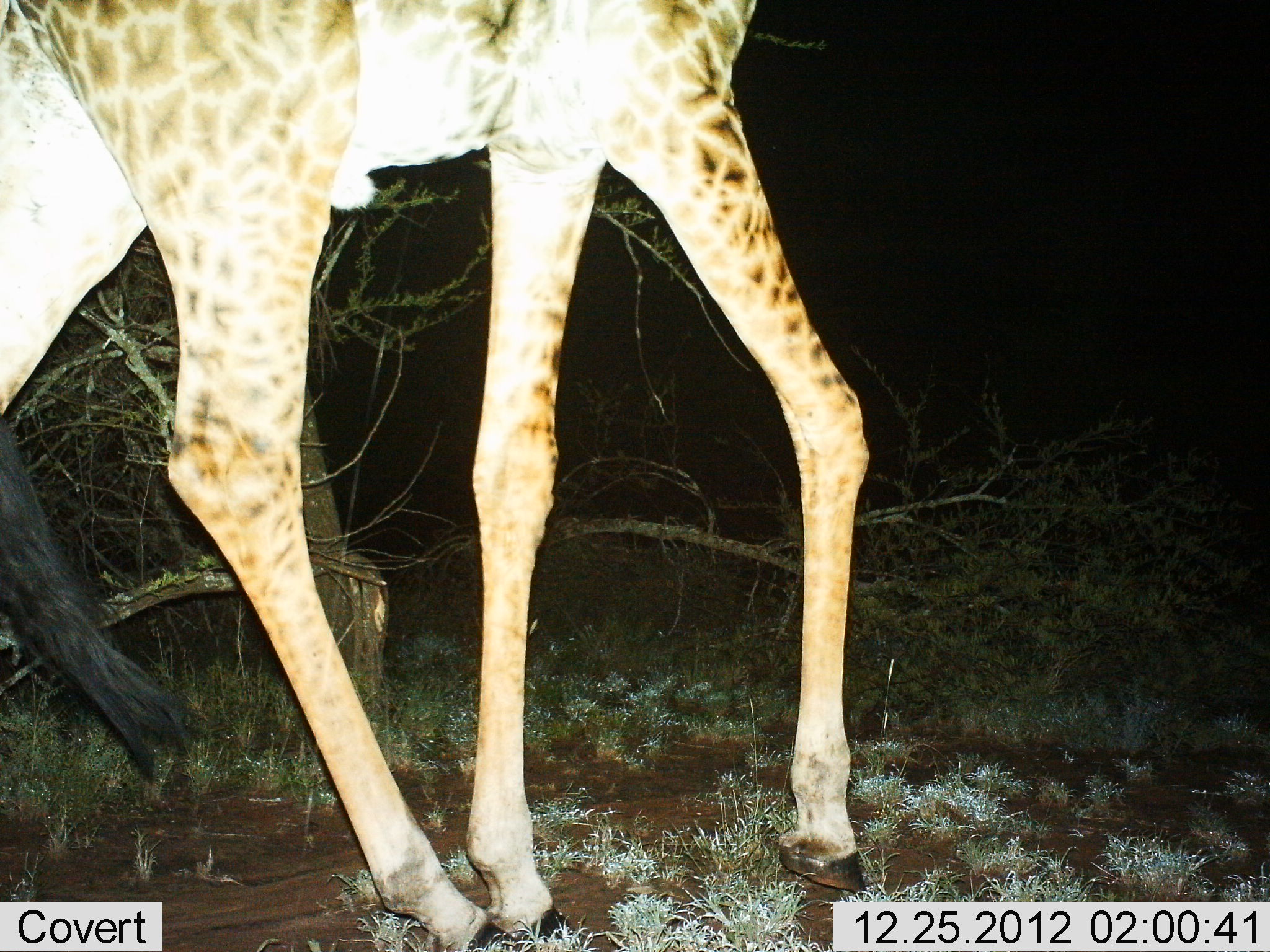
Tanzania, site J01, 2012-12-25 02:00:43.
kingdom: Animalia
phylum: Chordata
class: Mammalia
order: Artiodactyla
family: Giraffidae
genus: Giraffa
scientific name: Giraffa camelopardalis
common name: giraffe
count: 1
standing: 26%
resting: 0%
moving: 79%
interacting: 0%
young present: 5%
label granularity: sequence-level